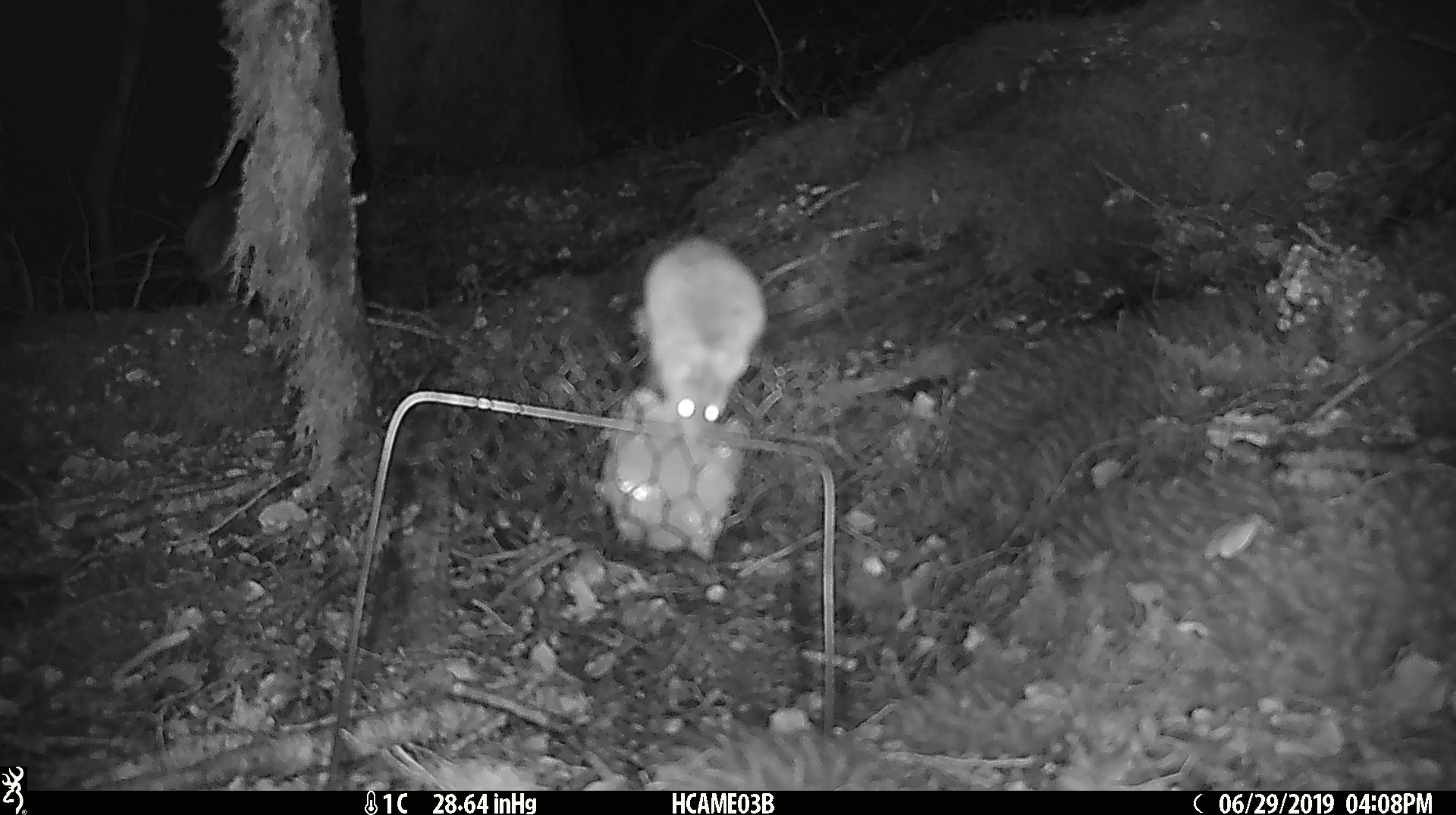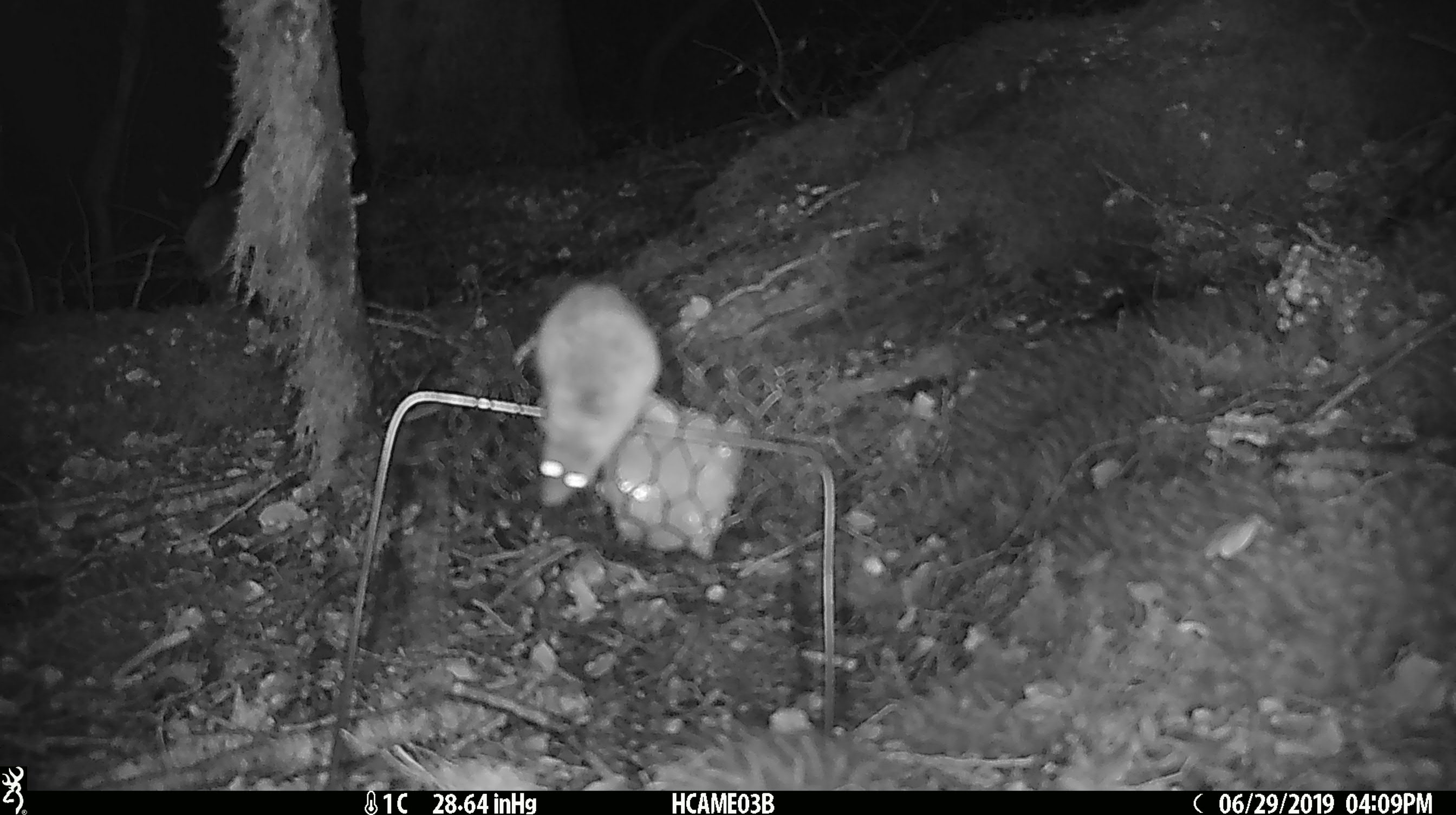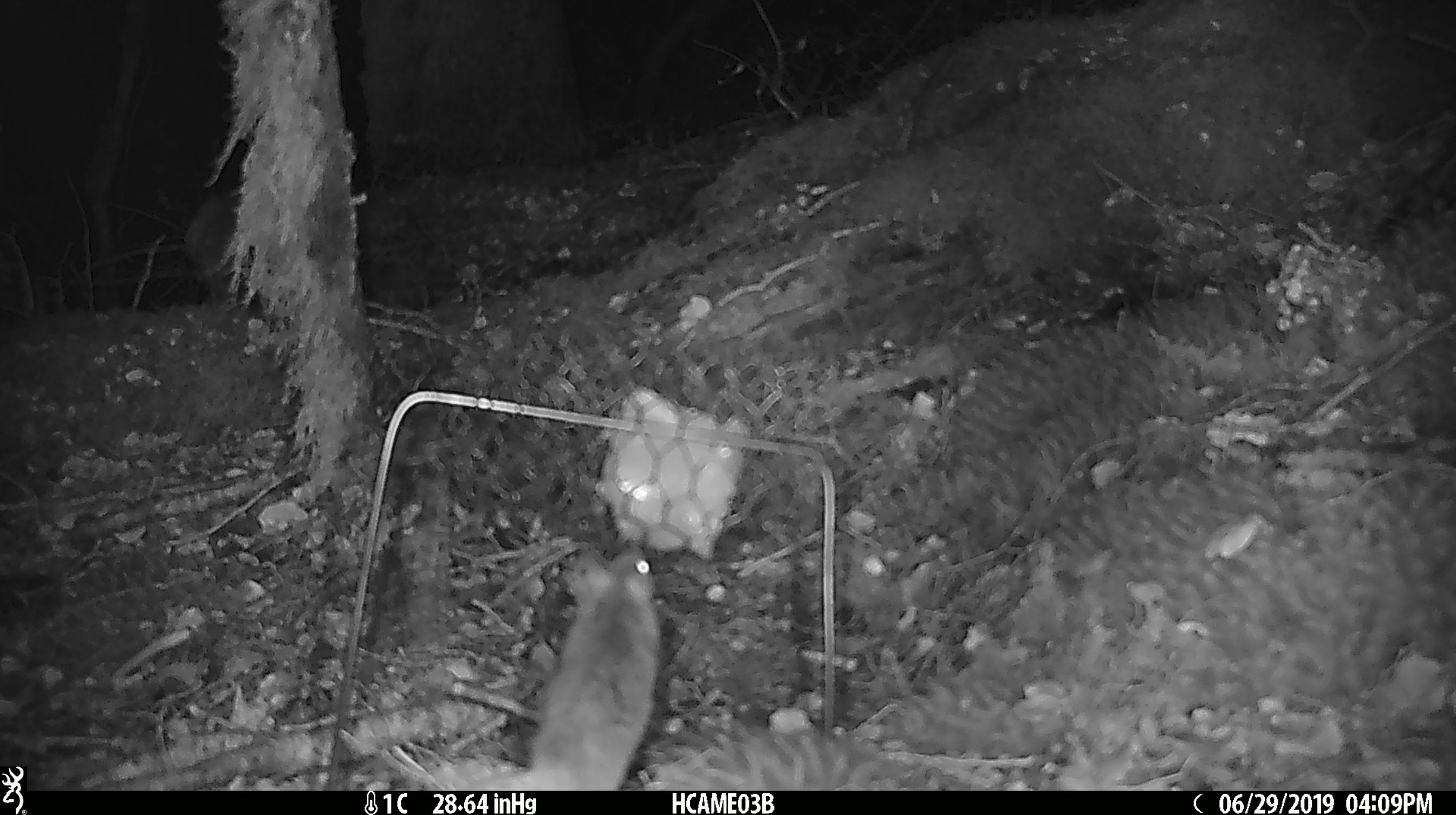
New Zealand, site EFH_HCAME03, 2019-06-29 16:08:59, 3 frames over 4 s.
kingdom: Animalia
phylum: Chordata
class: Mammalia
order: Rodentia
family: Muridae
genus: Mus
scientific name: Mus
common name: mouse